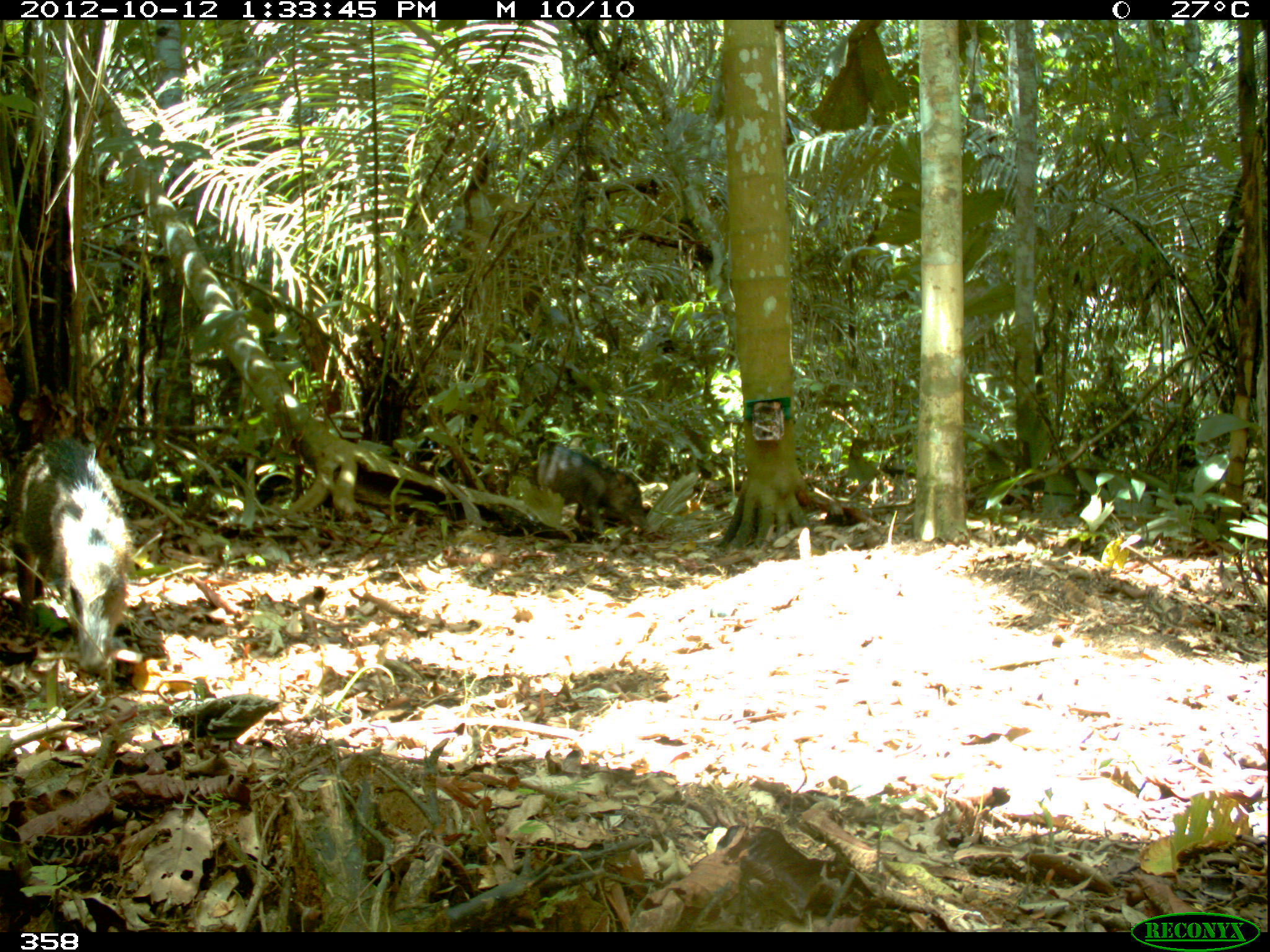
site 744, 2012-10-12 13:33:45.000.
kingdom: Animalia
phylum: Chordata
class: Mammalia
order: Artiodactyla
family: Tayassuidae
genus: Tayassu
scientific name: Tayassu pecari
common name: white-lipped peccary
Tayassu pecari (white-lipped peccary).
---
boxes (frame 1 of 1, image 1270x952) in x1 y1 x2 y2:
tayassu pecari: 7 437 131 674; 536 444 647 532